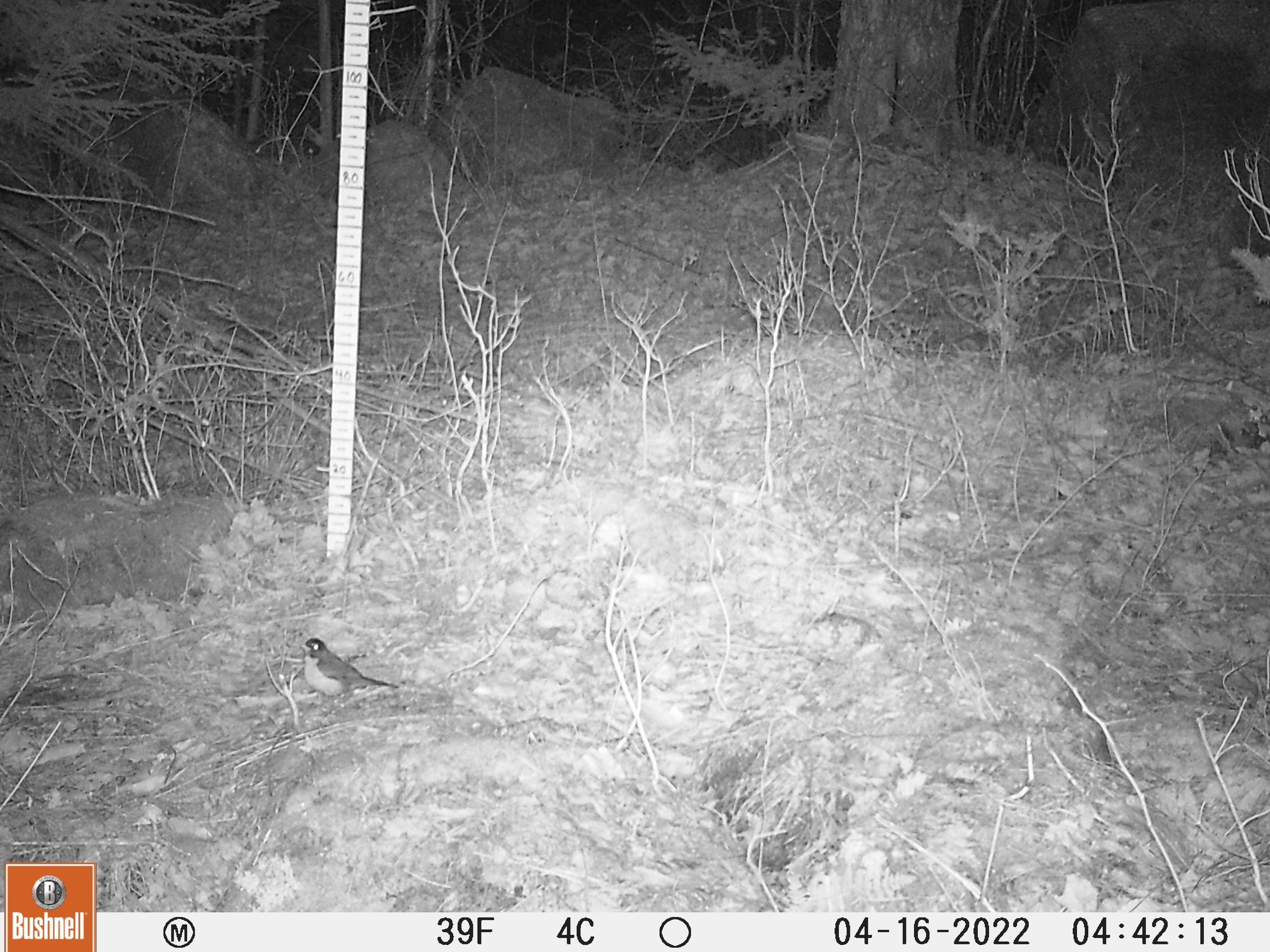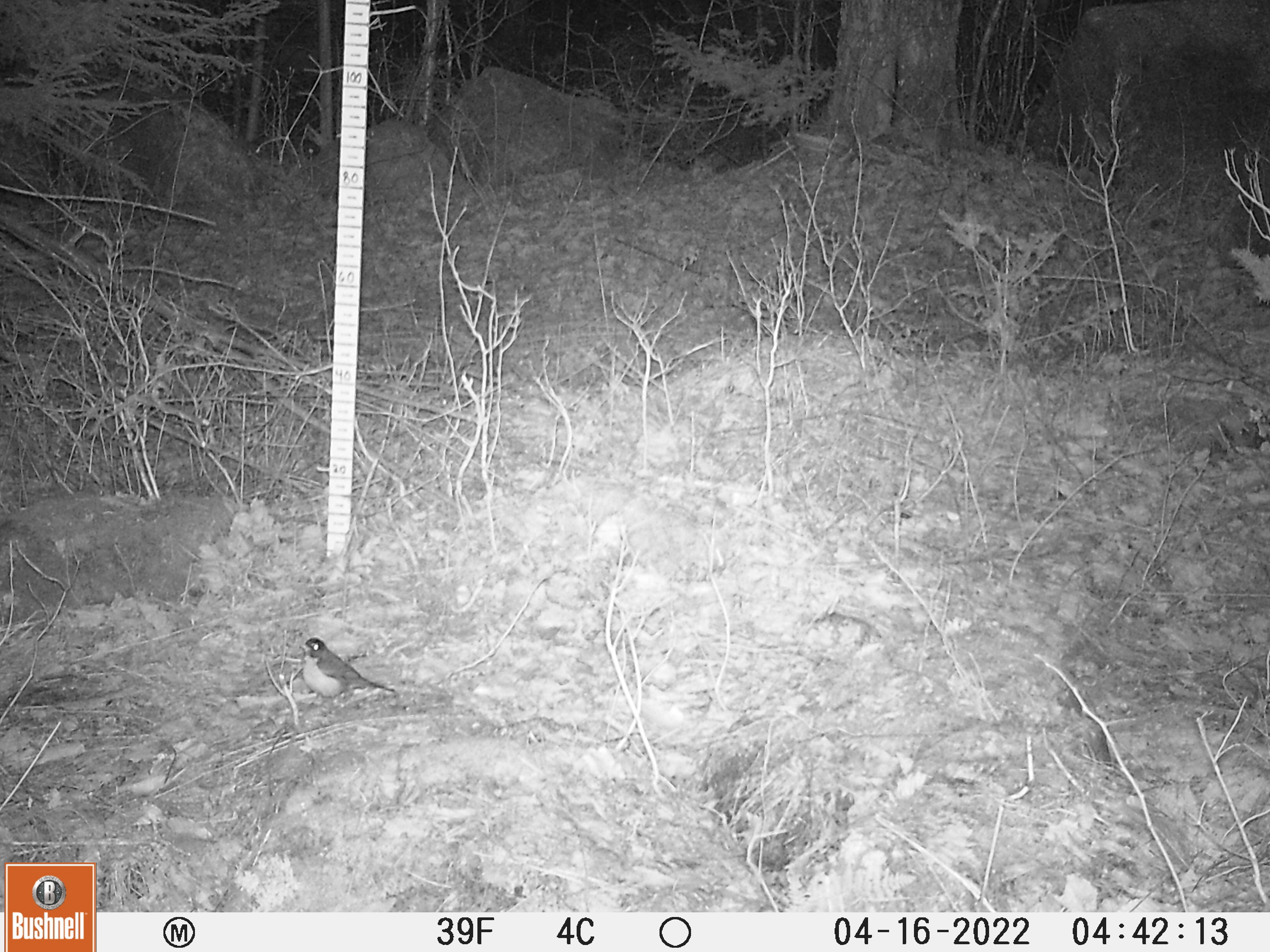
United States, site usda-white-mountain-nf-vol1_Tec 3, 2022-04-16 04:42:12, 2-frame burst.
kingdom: Animalia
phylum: Chordata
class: Aves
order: Passeriformes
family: Turdidae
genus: Turdus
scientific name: Turdus migratorius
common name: american robin